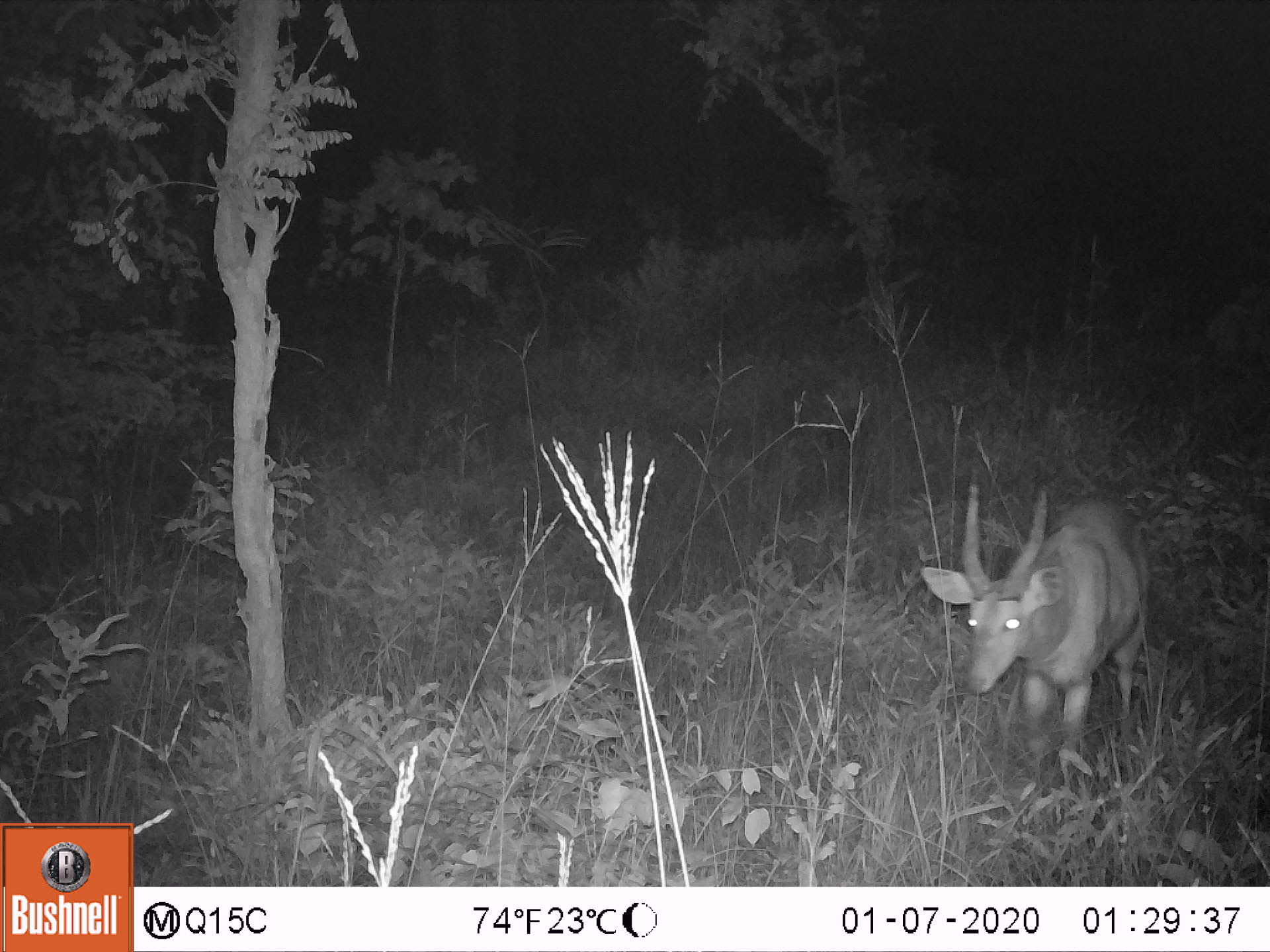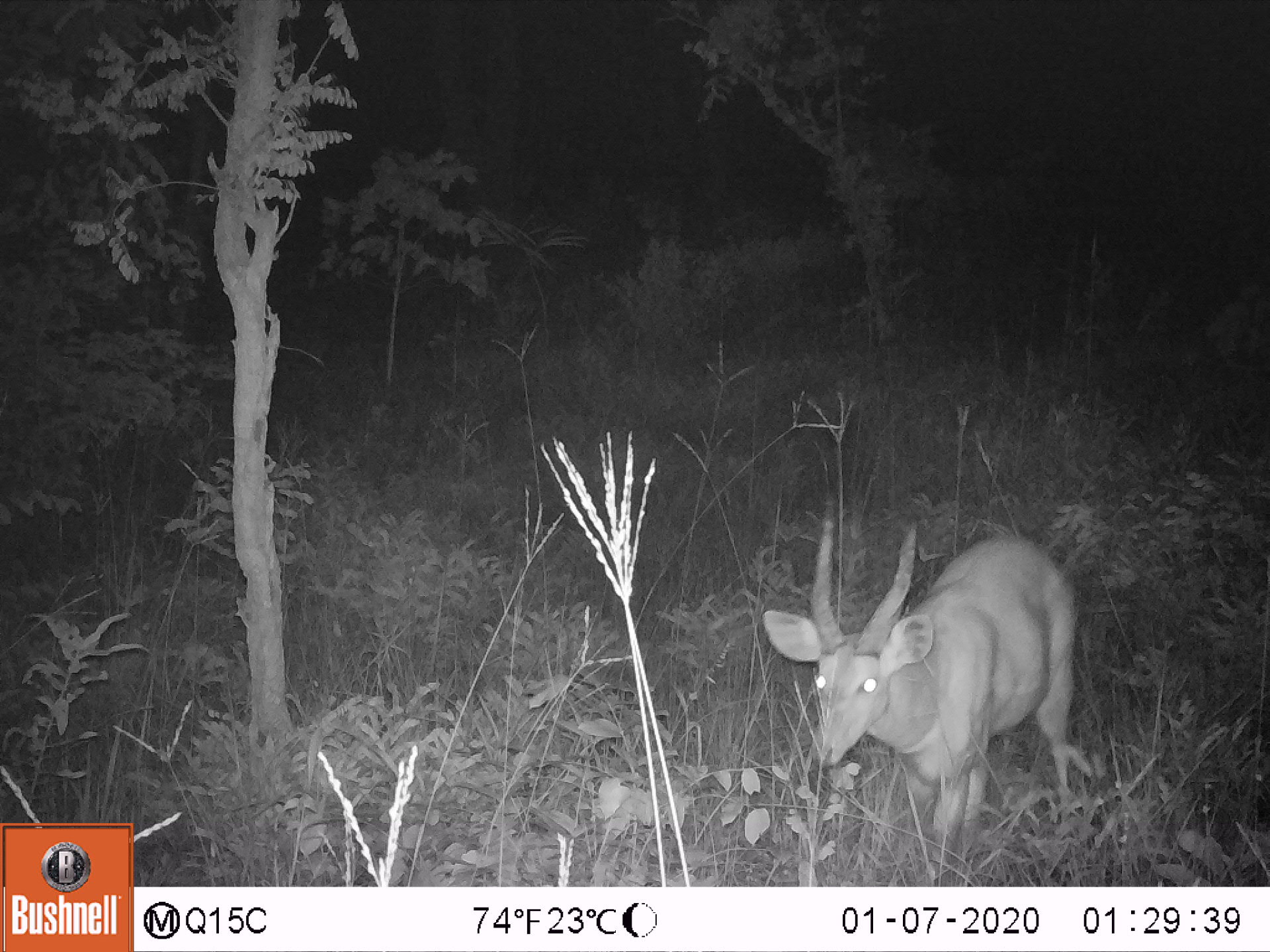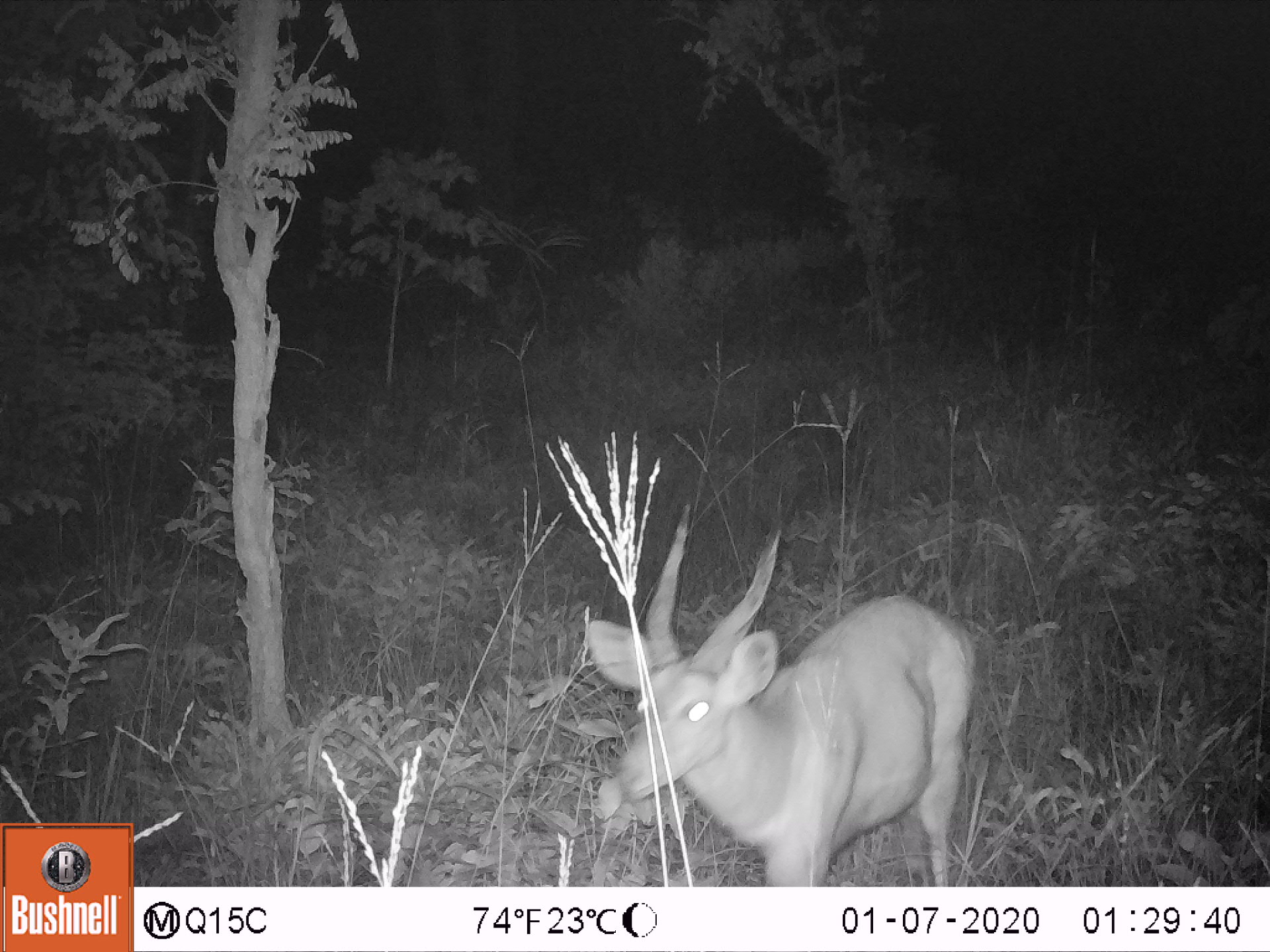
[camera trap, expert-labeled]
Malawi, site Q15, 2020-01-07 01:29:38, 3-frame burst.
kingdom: Animalia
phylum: Chordata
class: Mammalia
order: Artiodactyla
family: Bovidae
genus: Tragelaphus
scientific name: Tragelaphus sylvaticus sylvaticus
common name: cape bushbuck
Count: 1.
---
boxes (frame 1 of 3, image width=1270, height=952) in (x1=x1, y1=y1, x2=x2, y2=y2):
cape bushbuck: (x1=915, y1=459, x2=1163, y2=779)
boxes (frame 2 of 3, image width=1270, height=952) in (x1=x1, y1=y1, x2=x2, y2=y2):
cape bushbuck: (x1=758, y1=479, x2=1087, y2=832)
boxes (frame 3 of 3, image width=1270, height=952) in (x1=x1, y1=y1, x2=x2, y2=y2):
cape bushbuck: (x1=586, y1=506, x2=980, y2=881)